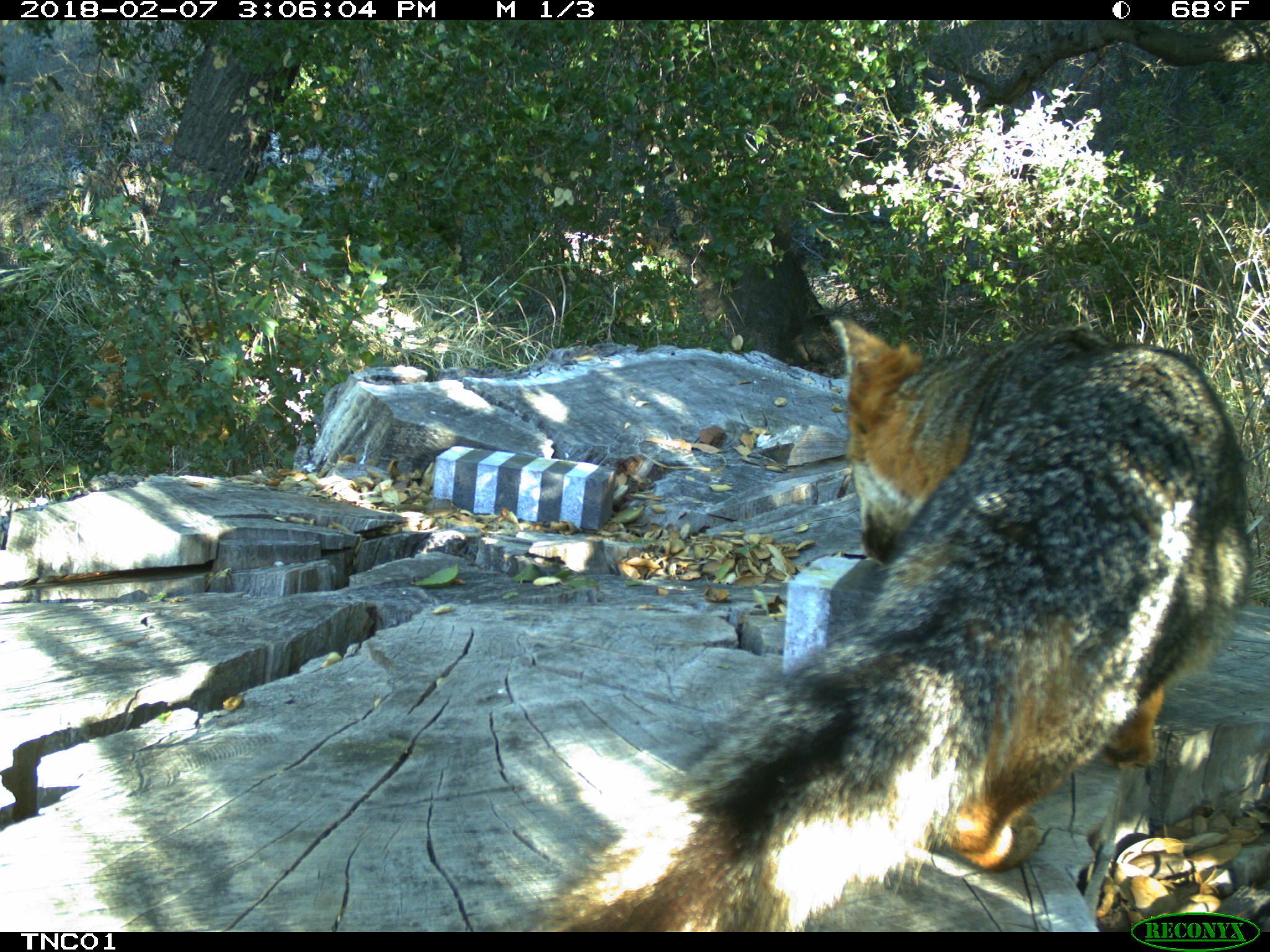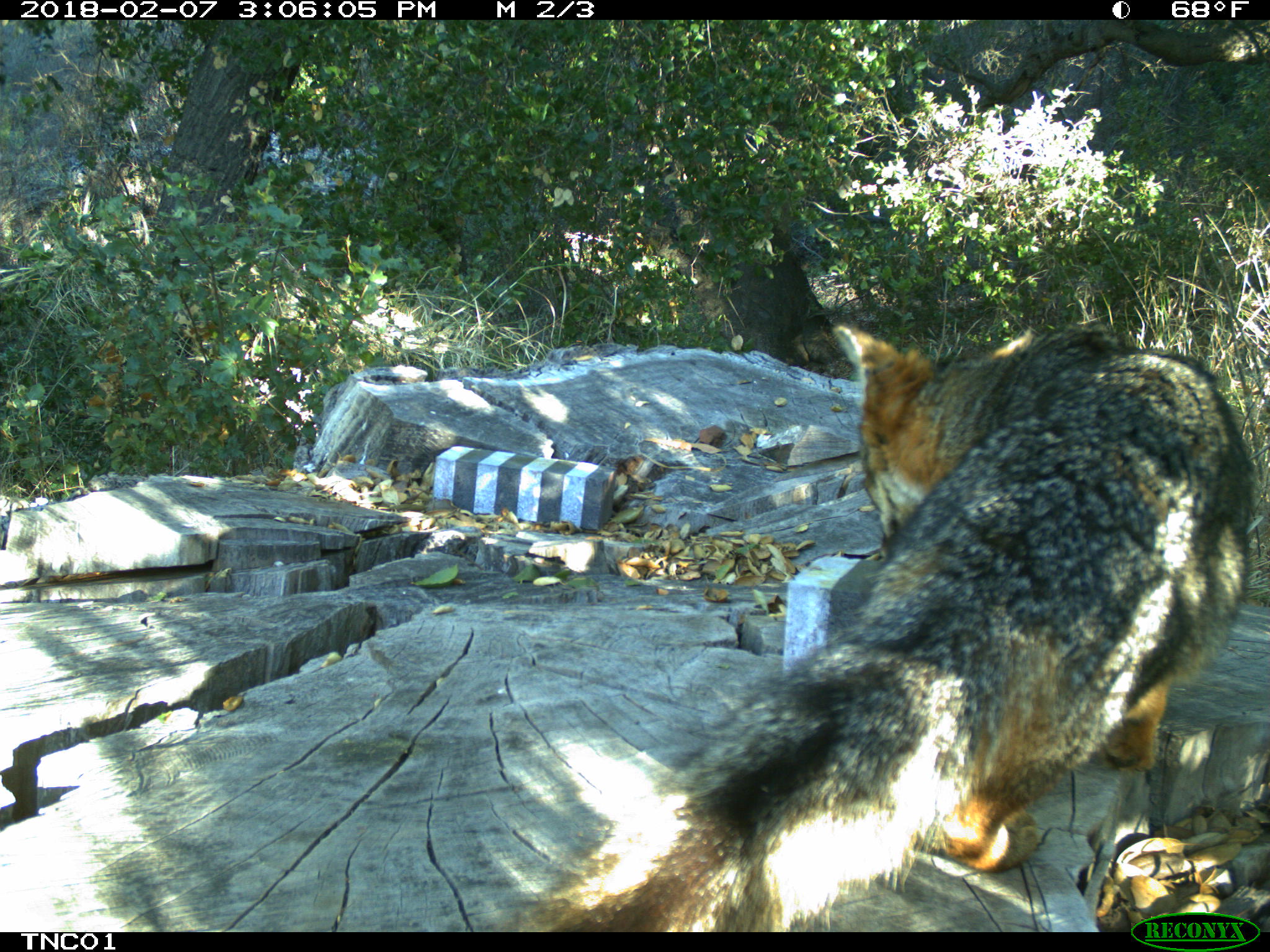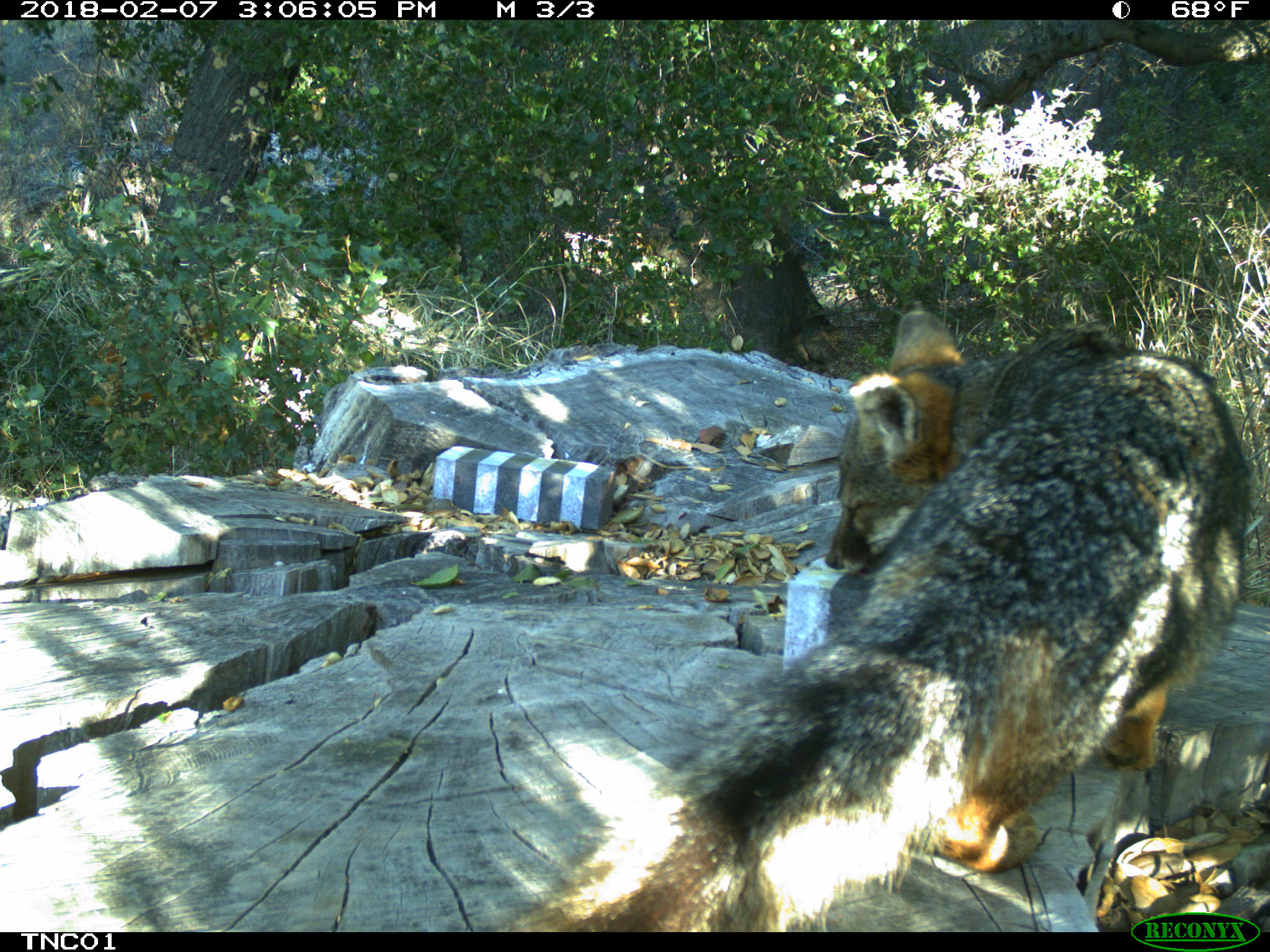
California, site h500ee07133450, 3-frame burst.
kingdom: Animalia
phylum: Chordata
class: Mammalia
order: Carnivora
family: Canidae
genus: Urocyon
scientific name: Urocyon littoralis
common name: island fox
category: fox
Fox (island fox) (Urocyon littoralis).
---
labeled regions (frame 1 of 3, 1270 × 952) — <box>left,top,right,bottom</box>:
fox: <box>536,317,1251,937</box>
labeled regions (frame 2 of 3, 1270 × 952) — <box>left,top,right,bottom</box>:
fox: <box>517,324,1253,932</box>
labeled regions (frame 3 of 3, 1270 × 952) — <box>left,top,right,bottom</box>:
fox: <box>504,309,1251,931</box>